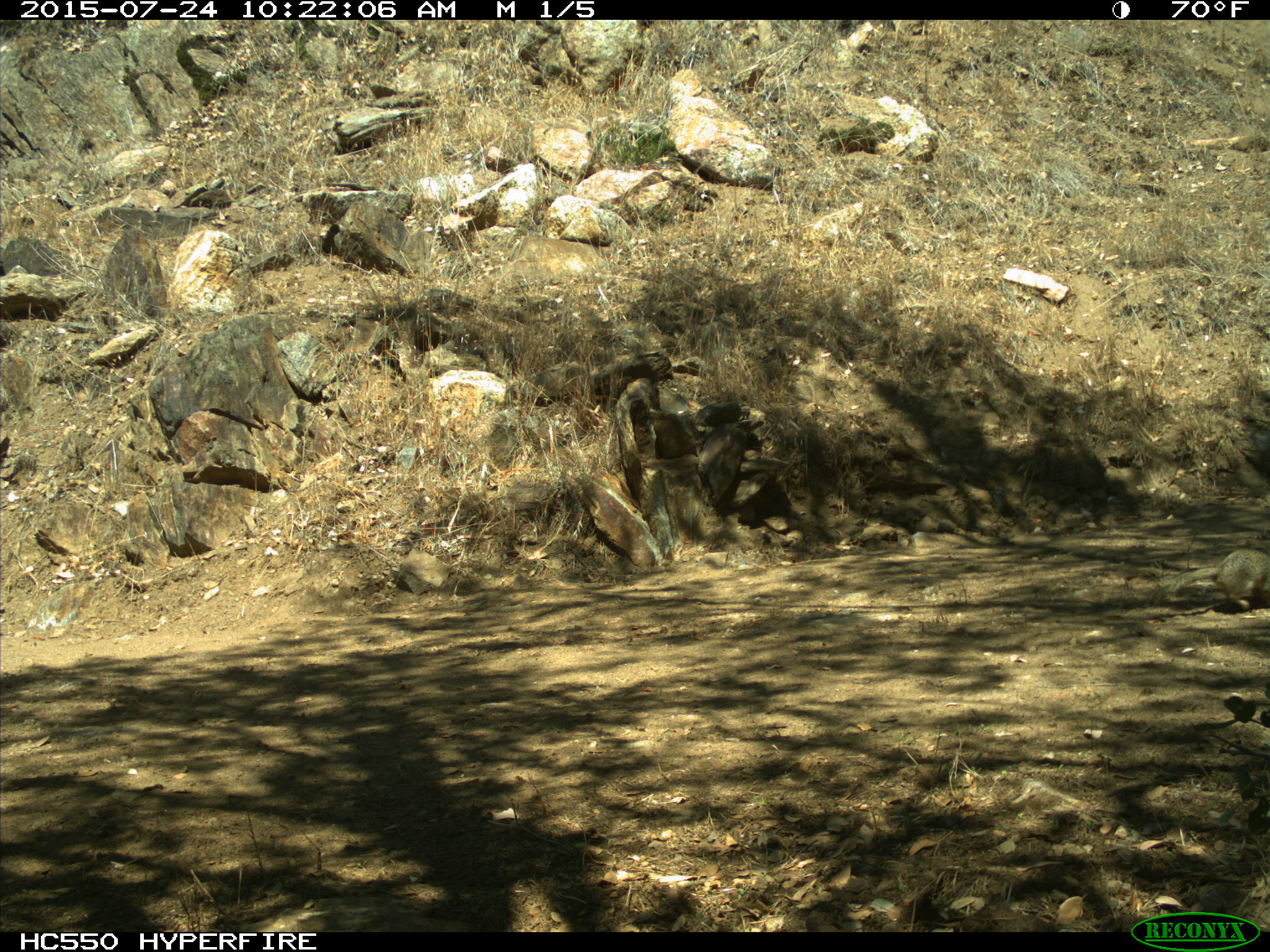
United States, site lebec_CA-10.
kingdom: Animalia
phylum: Chordata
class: Mammalia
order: Rodentia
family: Sciuridae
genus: Otospermophilus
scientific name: Otospermophilus beecheyi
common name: california ground squirrel